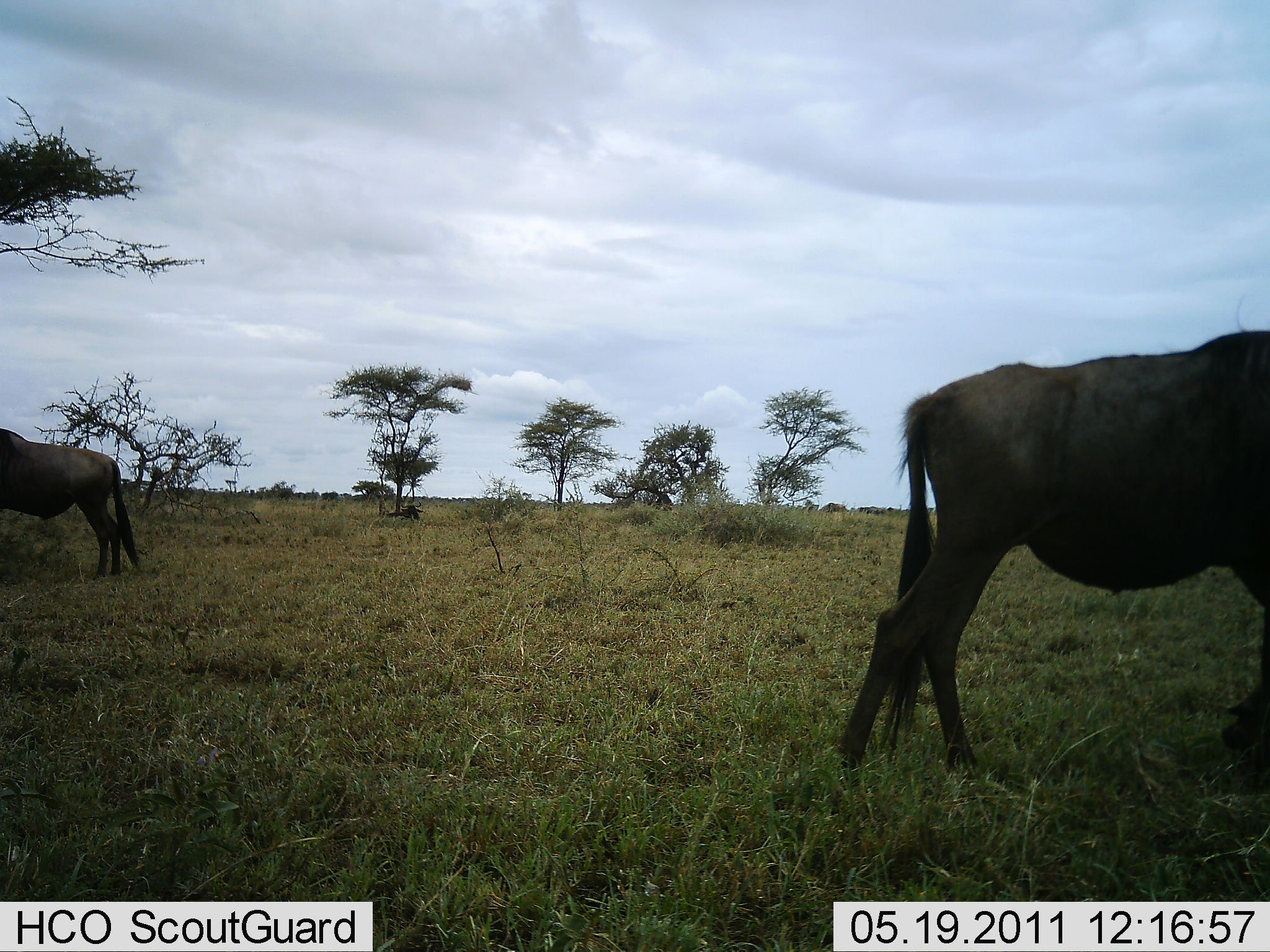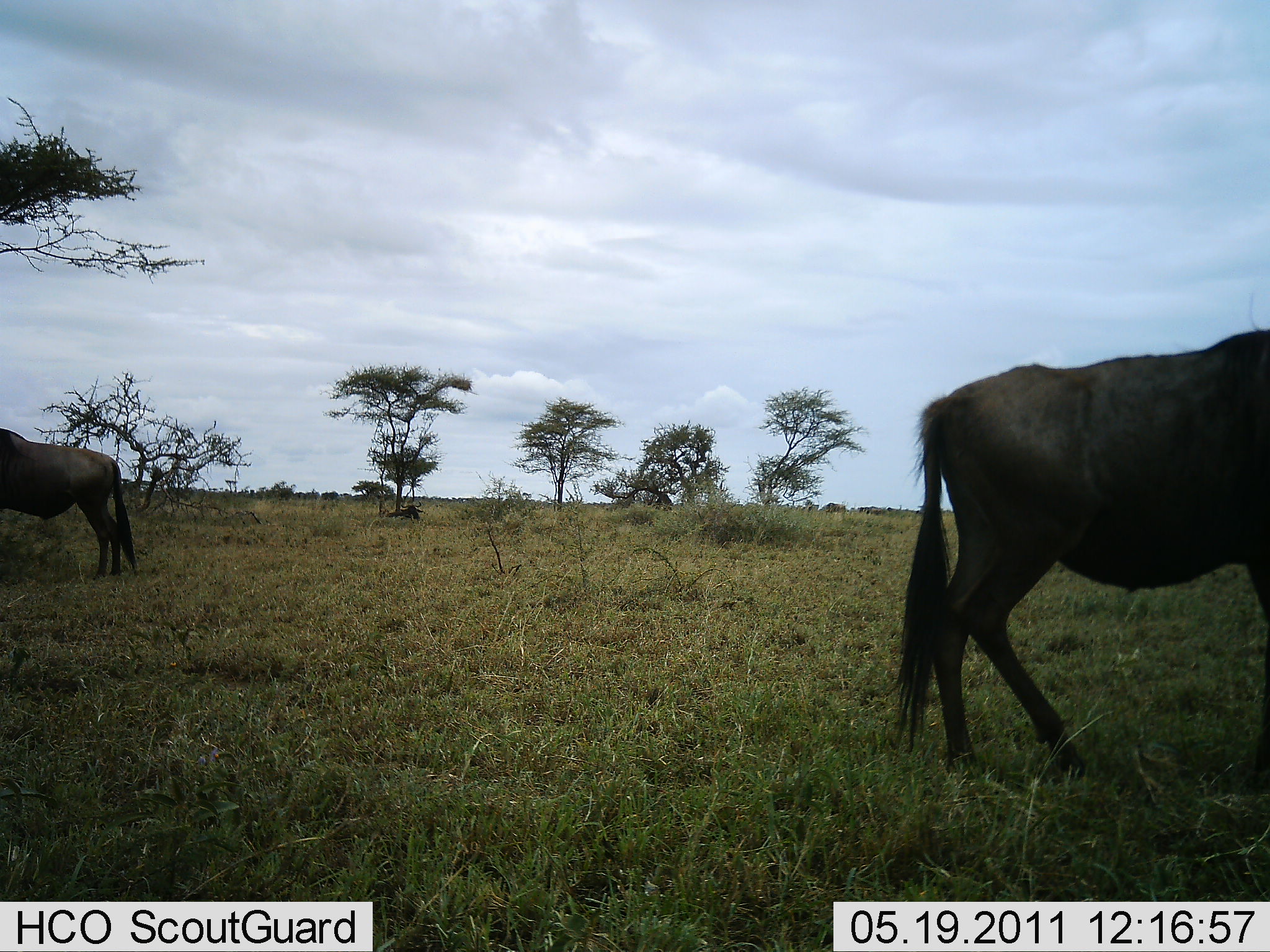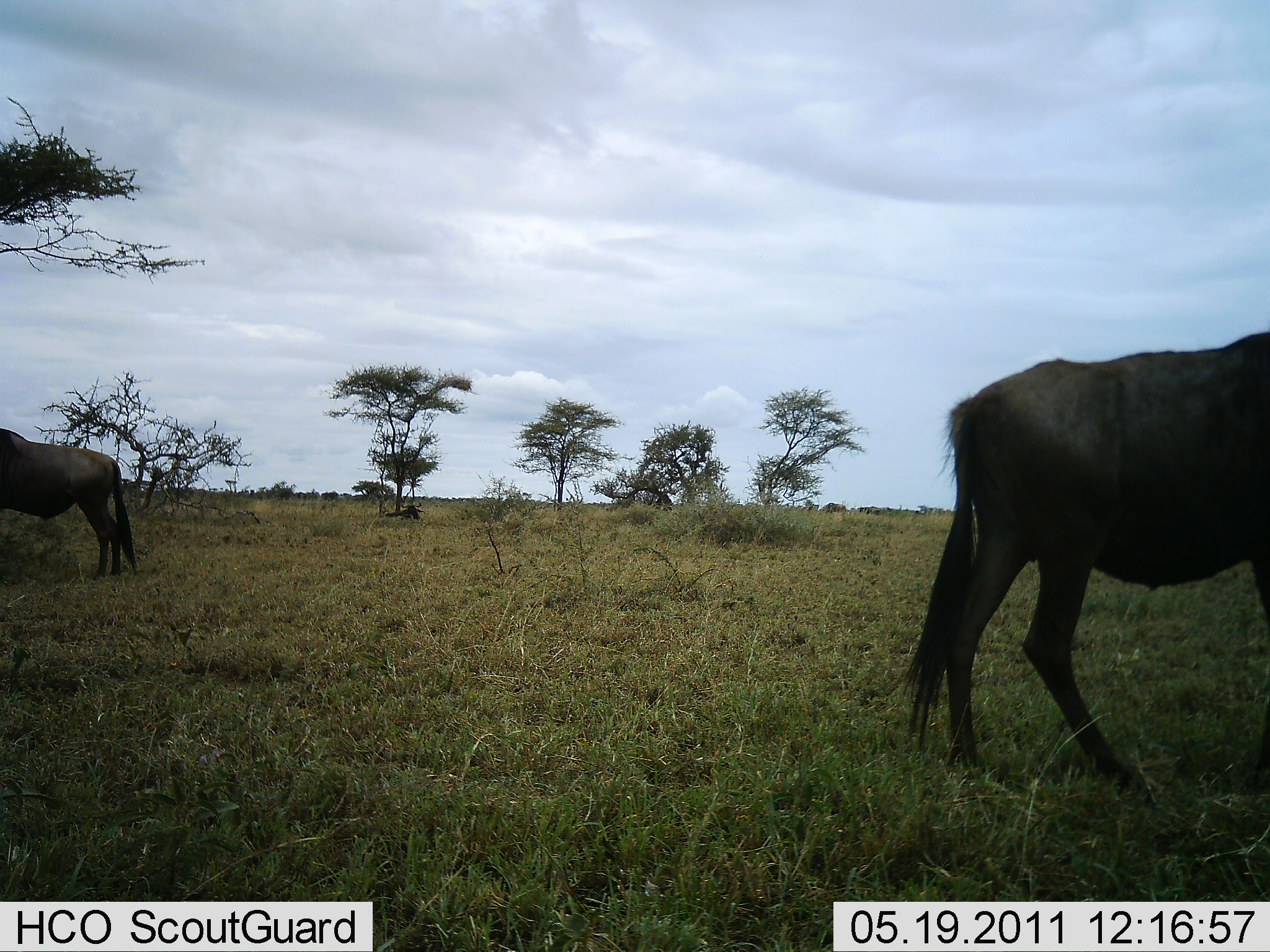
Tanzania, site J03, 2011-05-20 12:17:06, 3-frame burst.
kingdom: Animalia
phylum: Chordata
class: Mammalia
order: Artiodactyla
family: Bovidae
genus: Connochaetes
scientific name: Connochaetes taurinus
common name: blue wildebeest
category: wildebeest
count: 2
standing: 100%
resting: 20%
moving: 30%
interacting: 0%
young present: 0%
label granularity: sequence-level